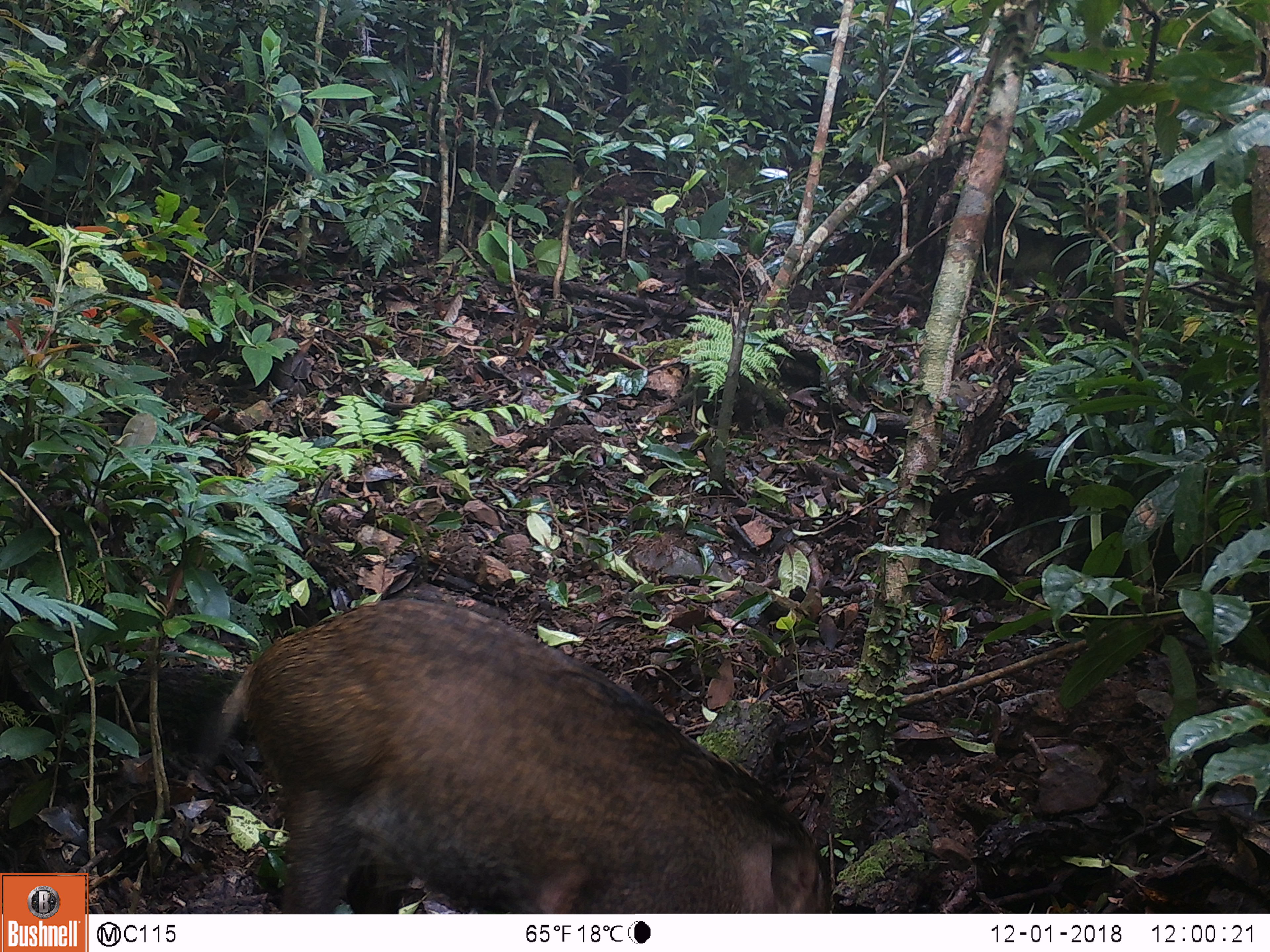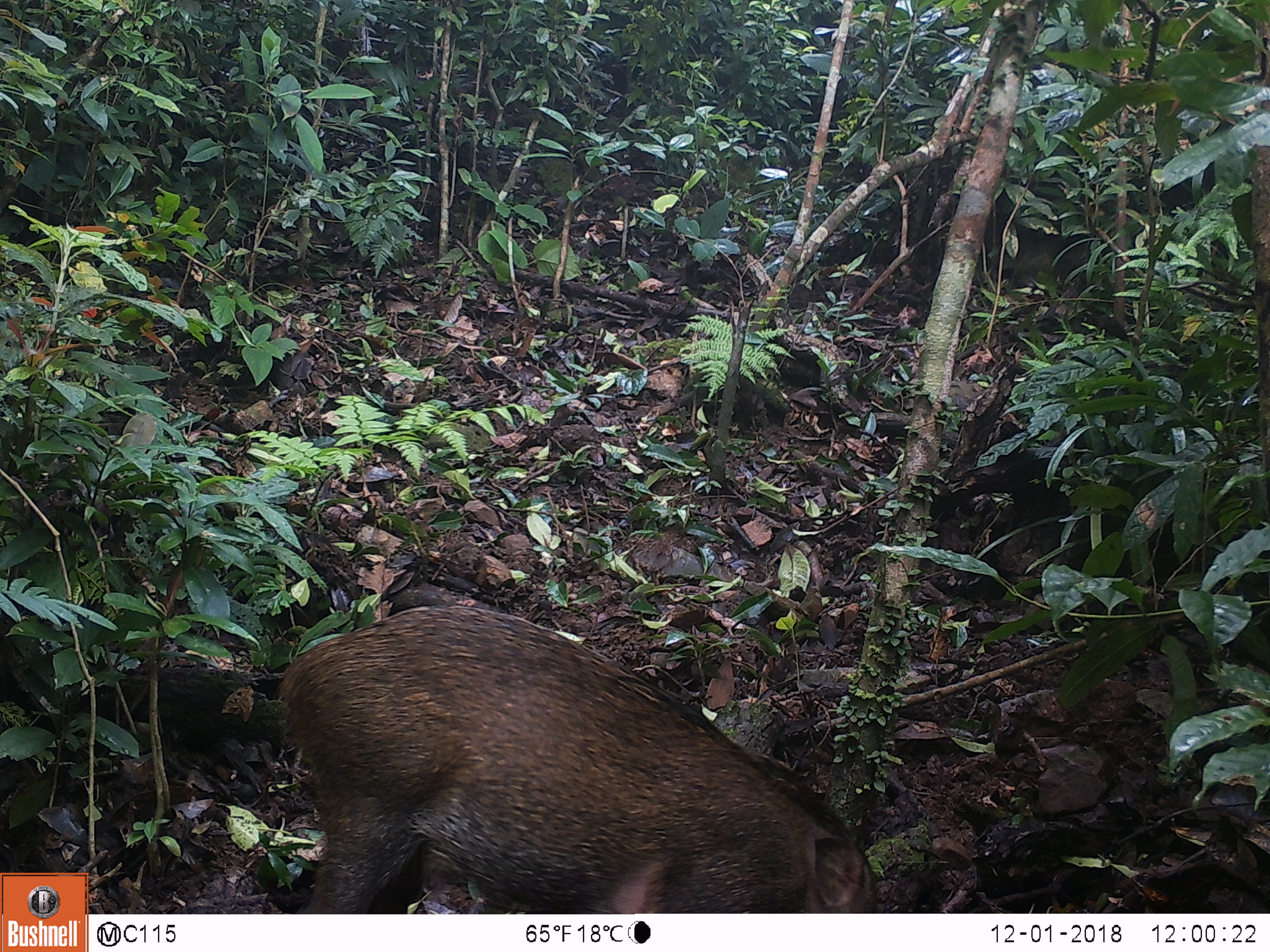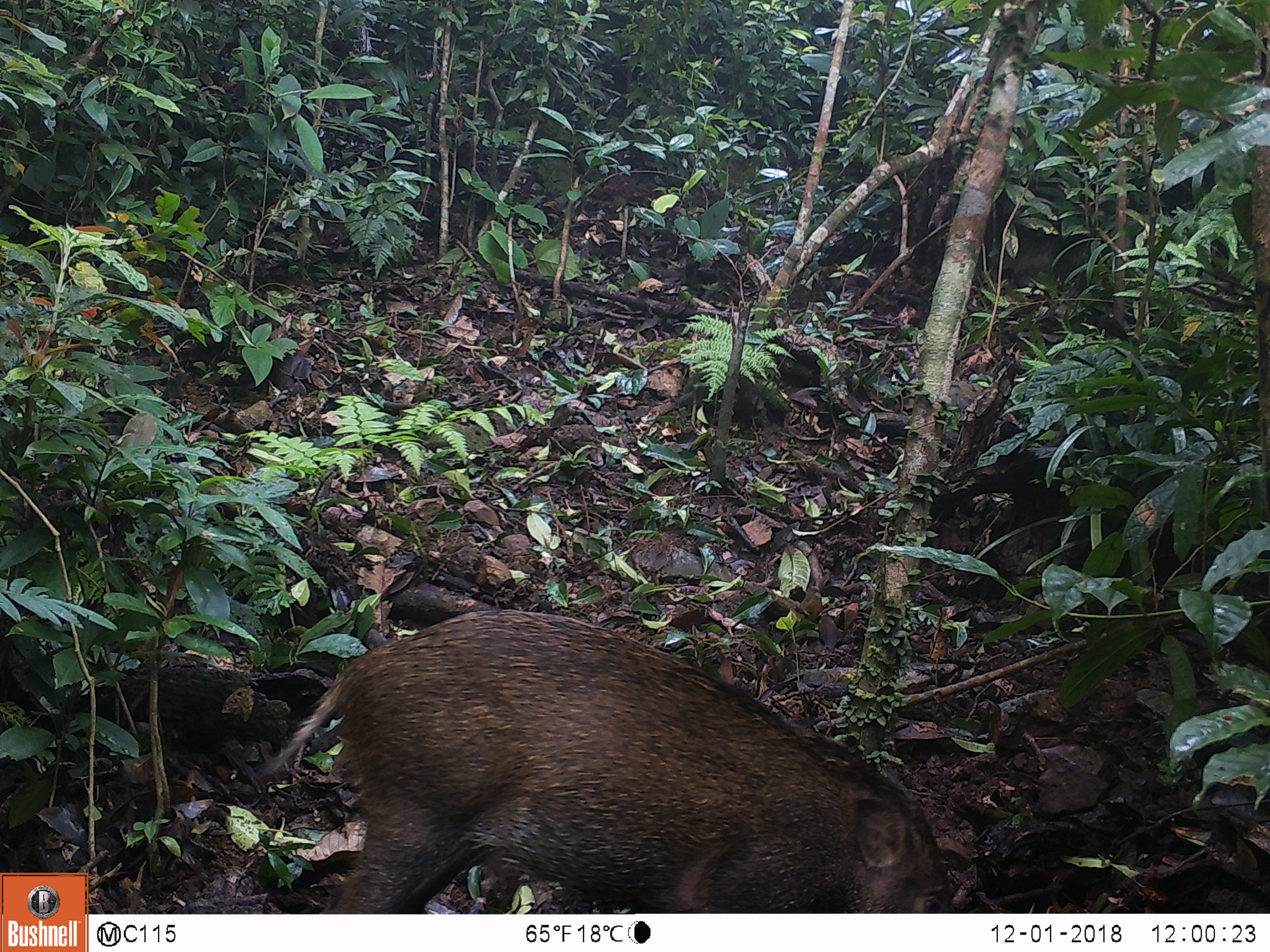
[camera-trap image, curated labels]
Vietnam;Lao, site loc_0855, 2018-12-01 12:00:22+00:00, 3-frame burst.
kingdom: Animalia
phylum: Chordata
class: Mammalia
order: Artiodactyla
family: Suidae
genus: Sus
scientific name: Sus scrofa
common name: eurasian wild pig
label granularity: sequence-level